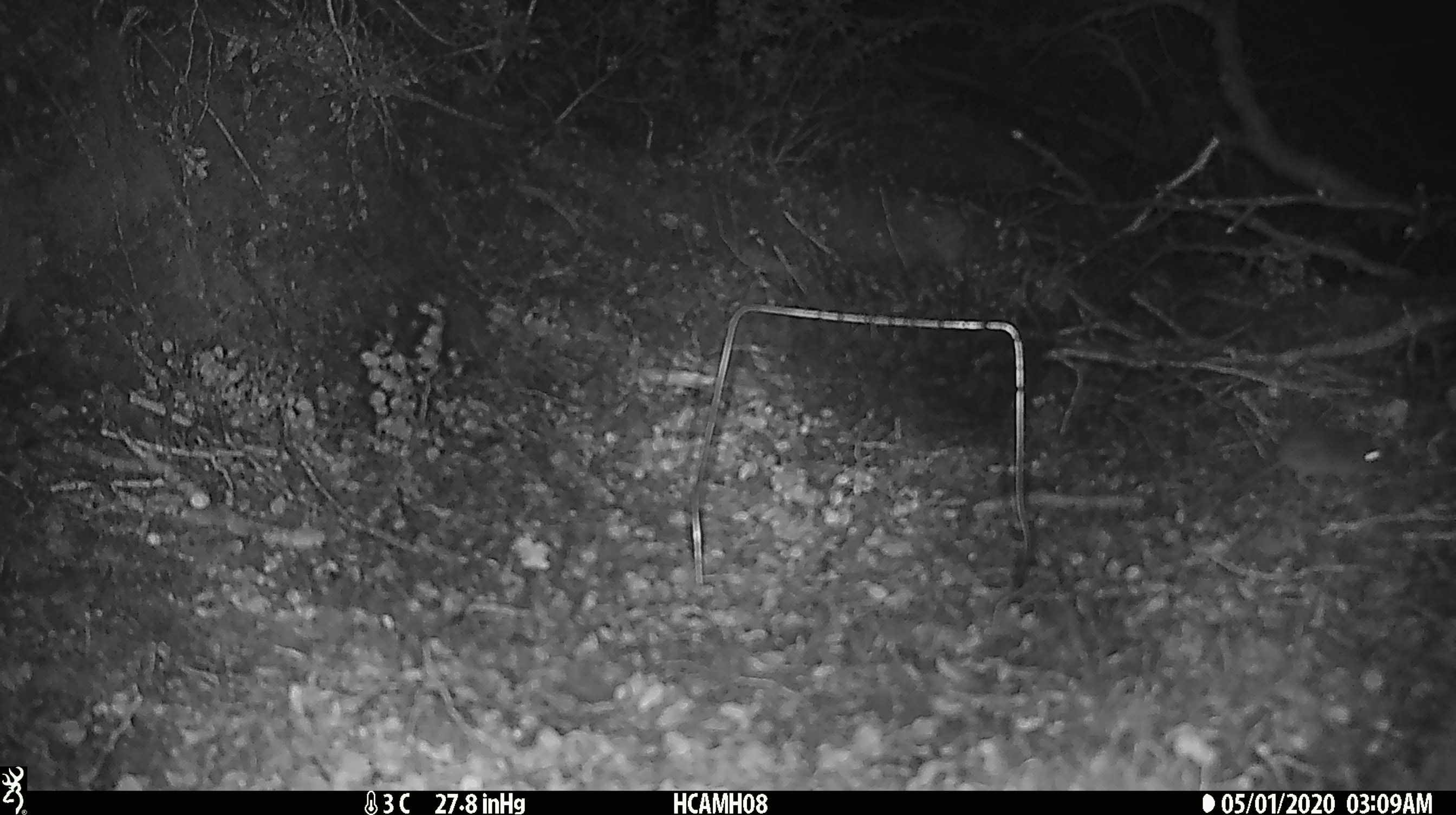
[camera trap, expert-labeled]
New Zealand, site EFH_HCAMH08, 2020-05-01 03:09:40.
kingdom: Animalia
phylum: Chordata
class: Mammalia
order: Rodentia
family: Muridae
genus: Mus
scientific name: Mus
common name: mouse